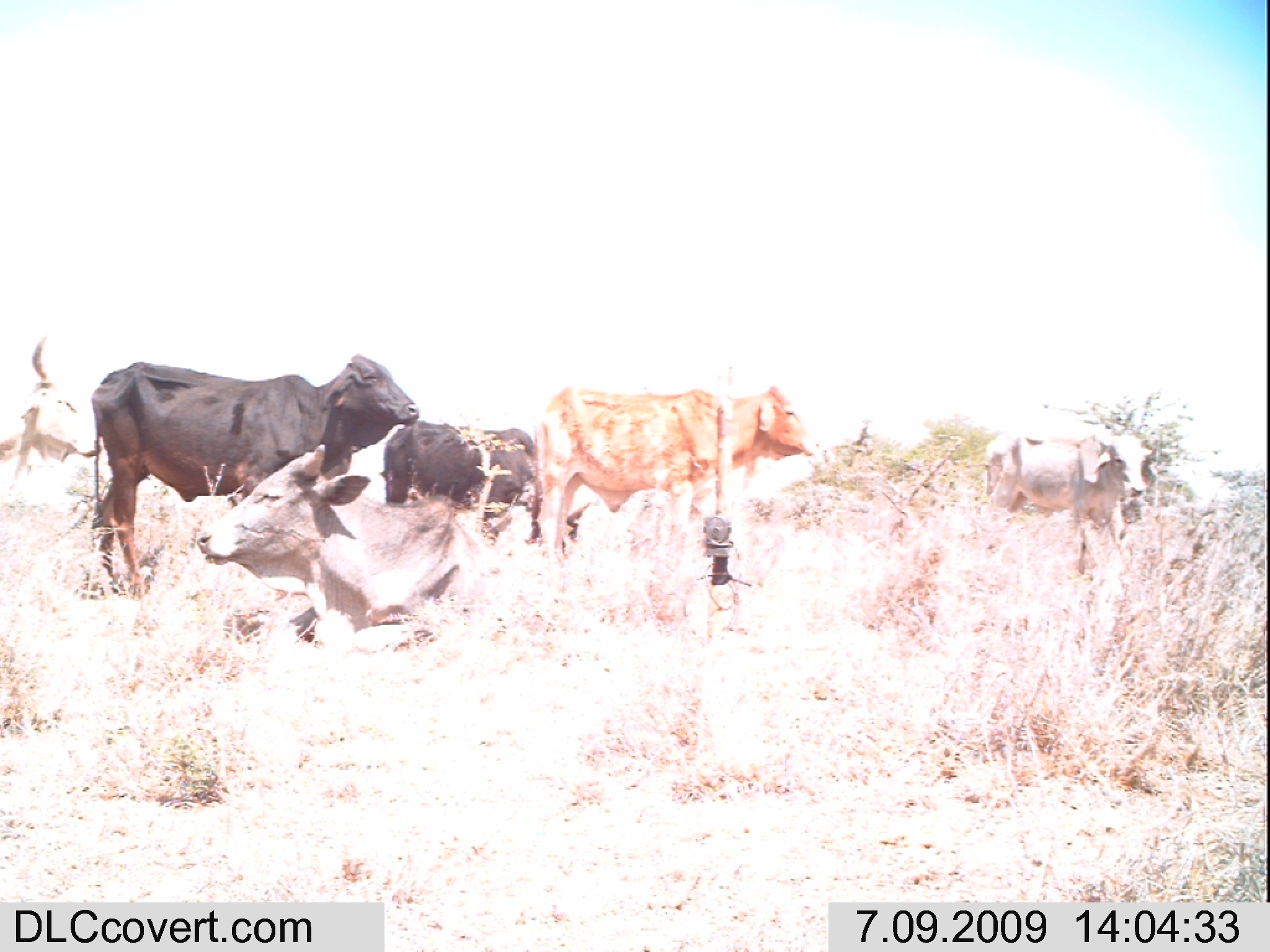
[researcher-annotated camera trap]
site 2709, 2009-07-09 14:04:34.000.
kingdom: Animalia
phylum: Chordata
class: Mammalia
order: Artiodactyla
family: Bovidae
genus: Bos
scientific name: Bos taurus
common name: domestic cattle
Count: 6.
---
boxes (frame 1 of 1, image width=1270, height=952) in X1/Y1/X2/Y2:
bos taurus: 87/352/421/595; 193/441/502/658; 537/387/816/558; 381/418/590/544; 987/428/1152/575; 0/334/98/478